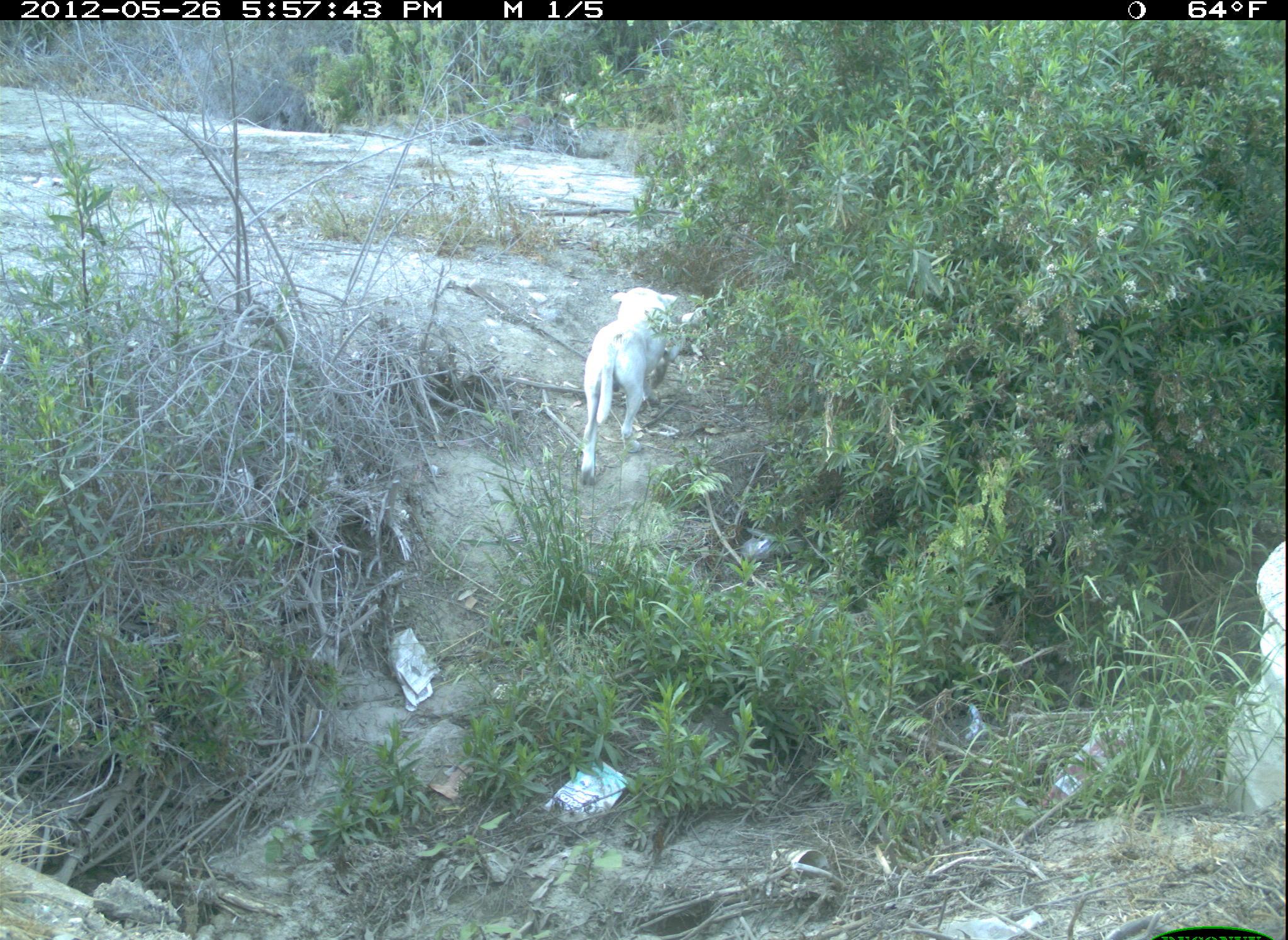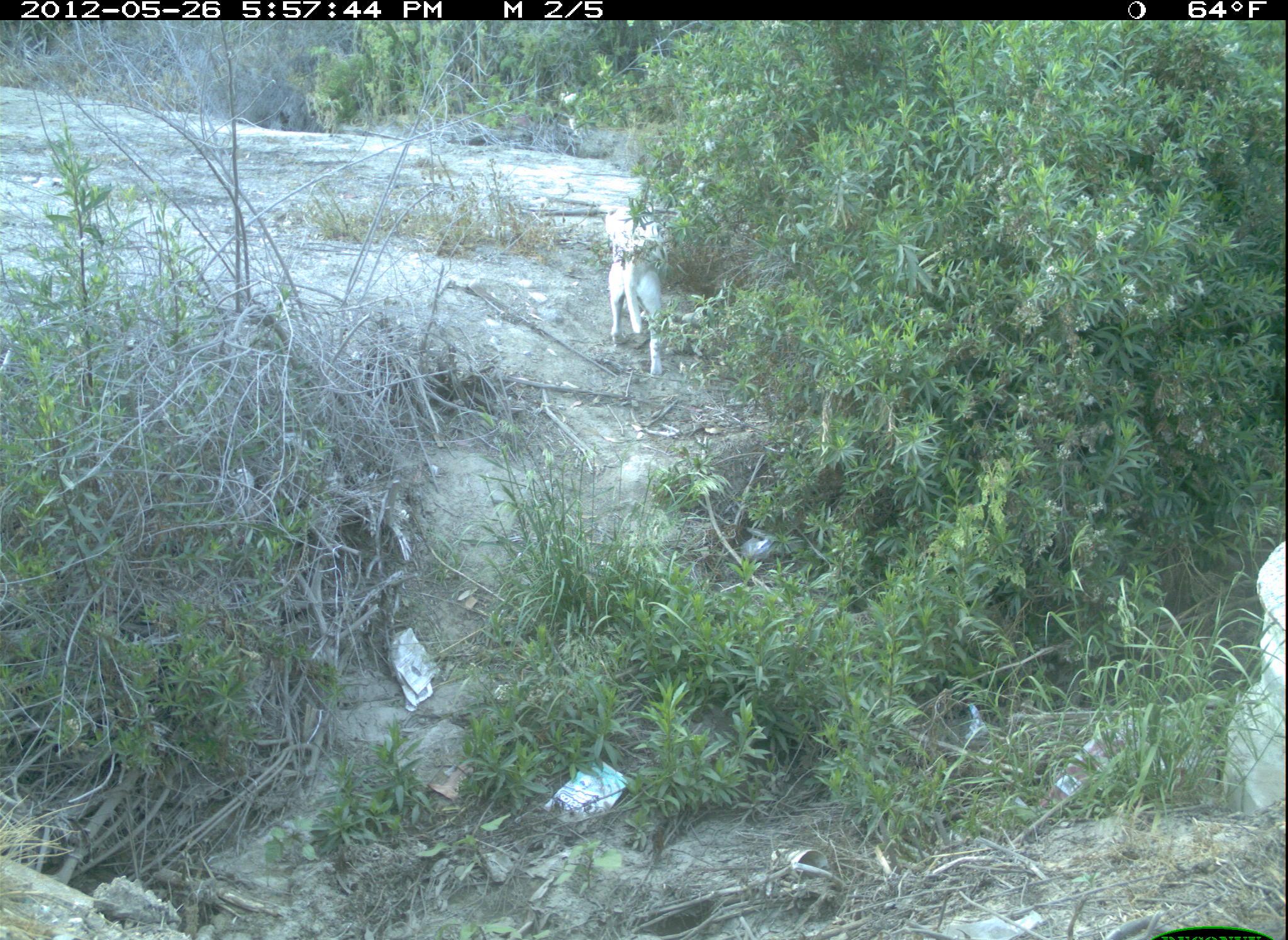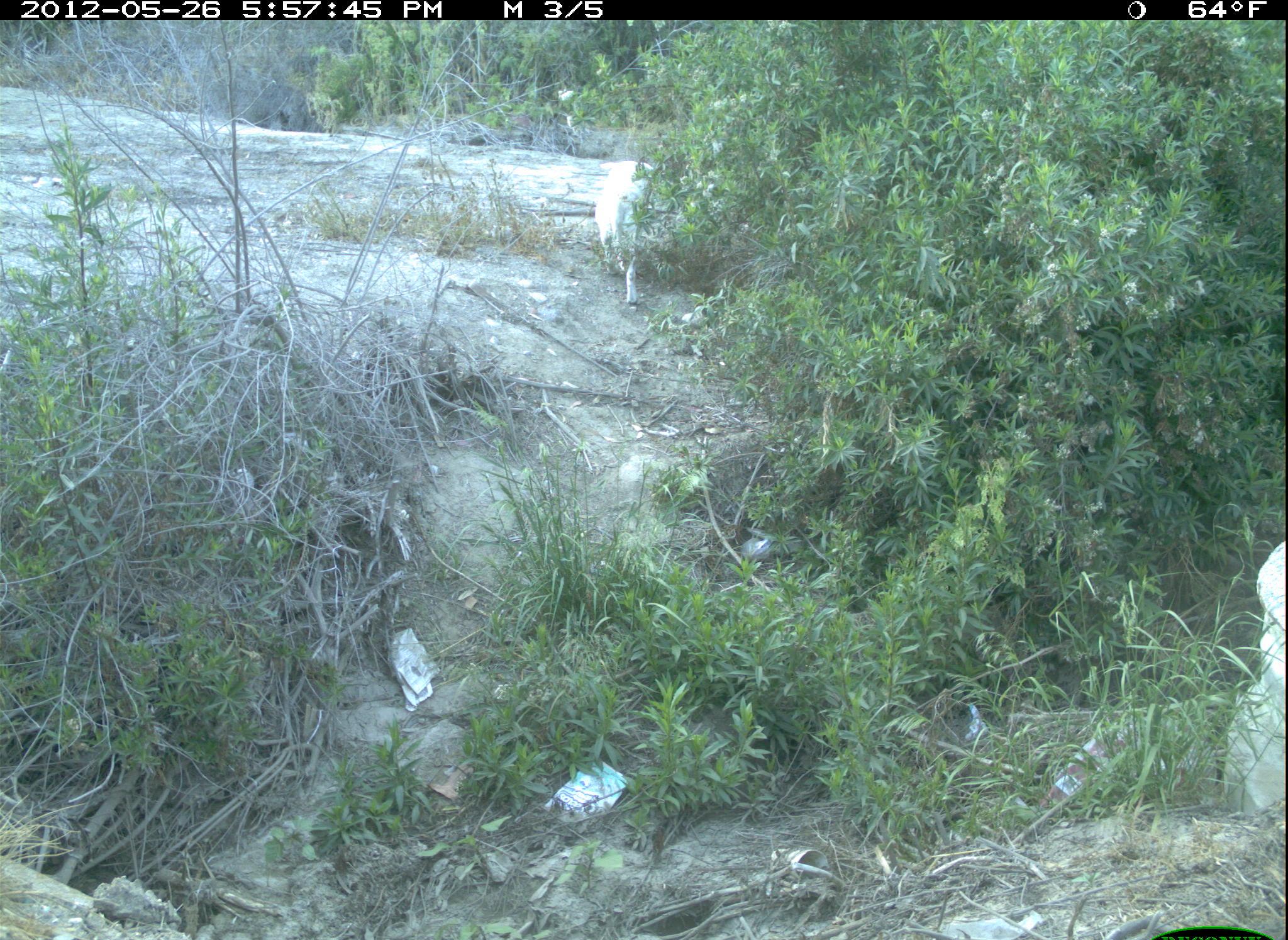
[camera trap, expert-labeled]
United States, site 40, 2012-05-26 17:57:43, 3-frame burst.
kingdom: Animalia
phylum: Chordata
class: Mammalia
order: Carnivora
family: Canidae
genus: Canis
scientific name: Canis familiaris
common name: domestic dog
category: dog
Dog (domestic dog) (Canis familiaris).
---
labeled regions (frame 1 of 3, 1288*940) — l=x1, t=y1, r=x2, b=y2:
dog: l=573, t=275, r=689, b=488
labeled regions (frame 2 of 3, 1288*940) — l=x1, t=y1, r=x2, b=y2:
dog: l=596, t=197, r=684, b=385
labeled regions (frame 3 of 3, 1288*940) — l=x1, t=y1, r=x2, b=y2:
dog: l=580, t=151, r=665, b=321